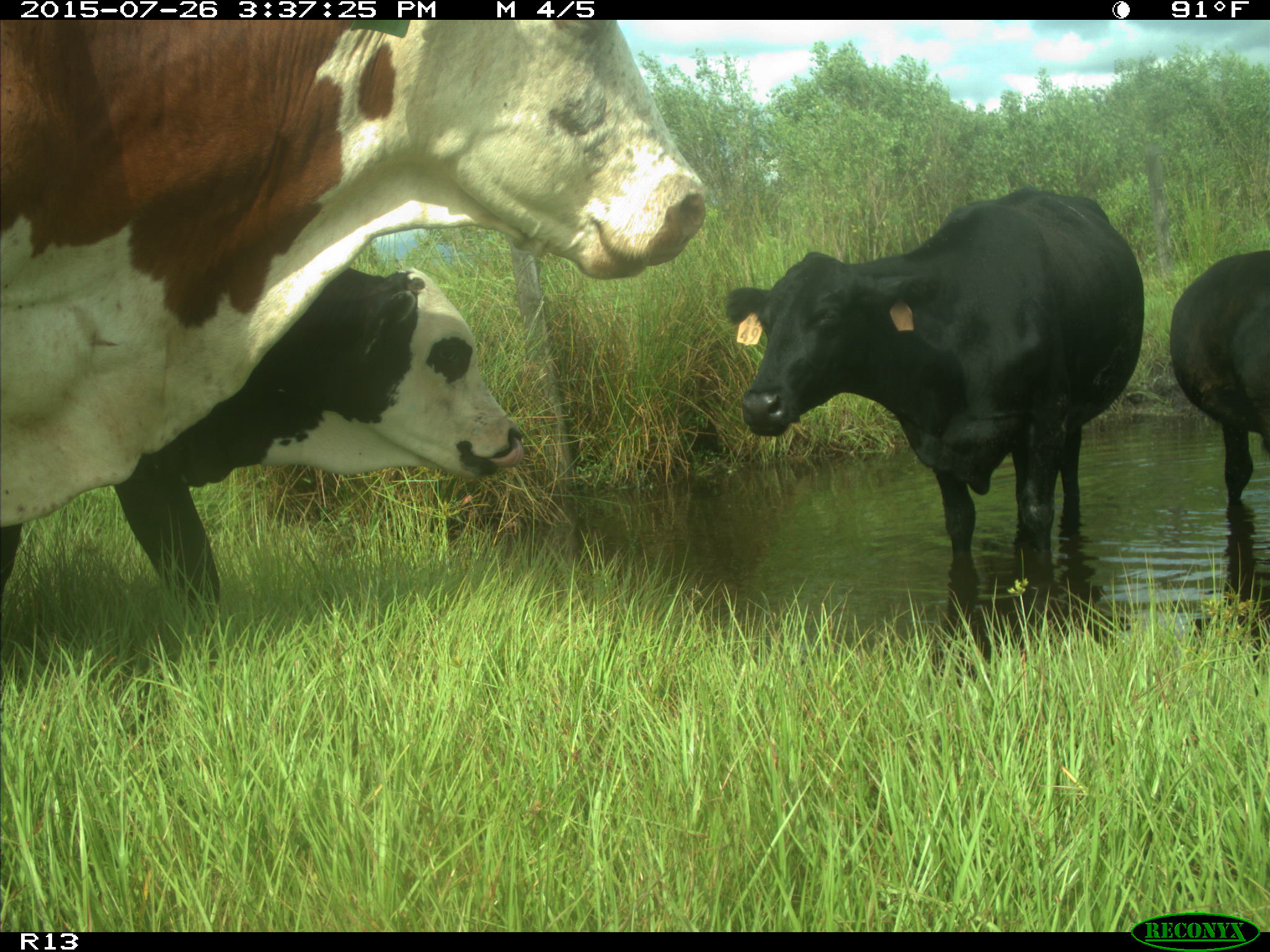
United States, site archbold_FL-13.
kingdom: Animalia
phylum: Chordata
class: Mammalia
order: Artiodactyla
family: Bovidae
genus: Bos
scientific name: Bos taurus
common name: domestic cow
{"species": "Bos taurus (domestic cow)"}